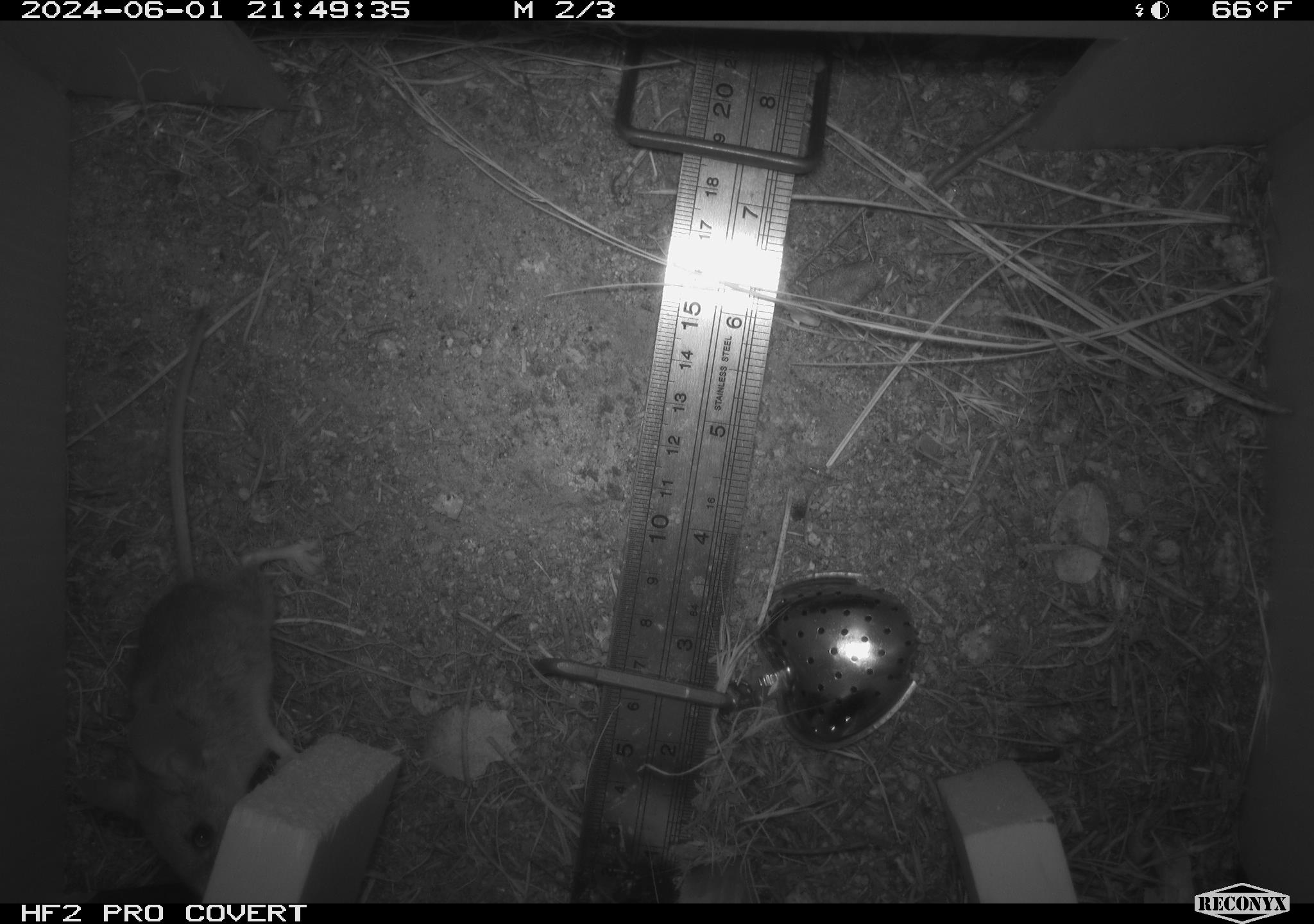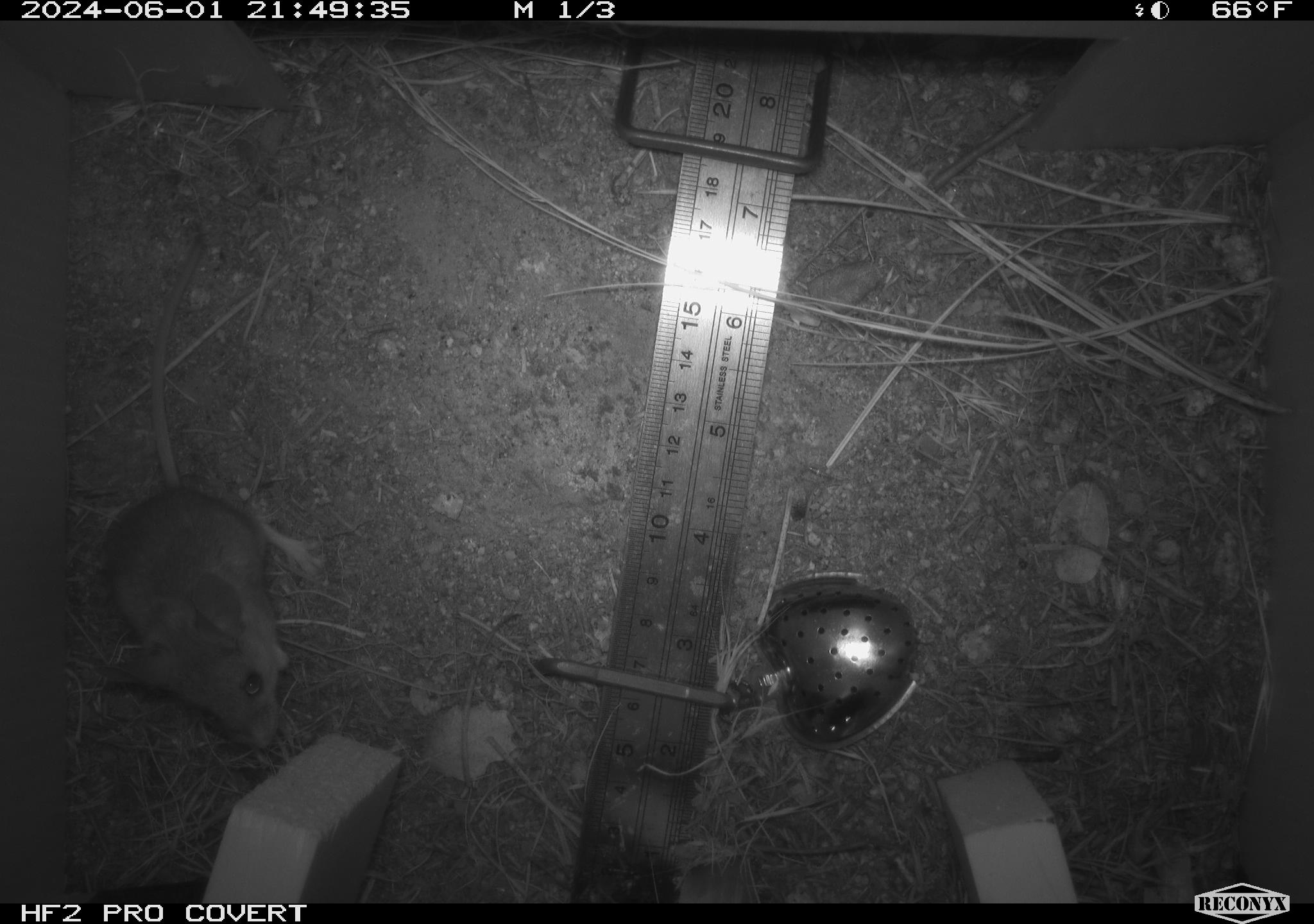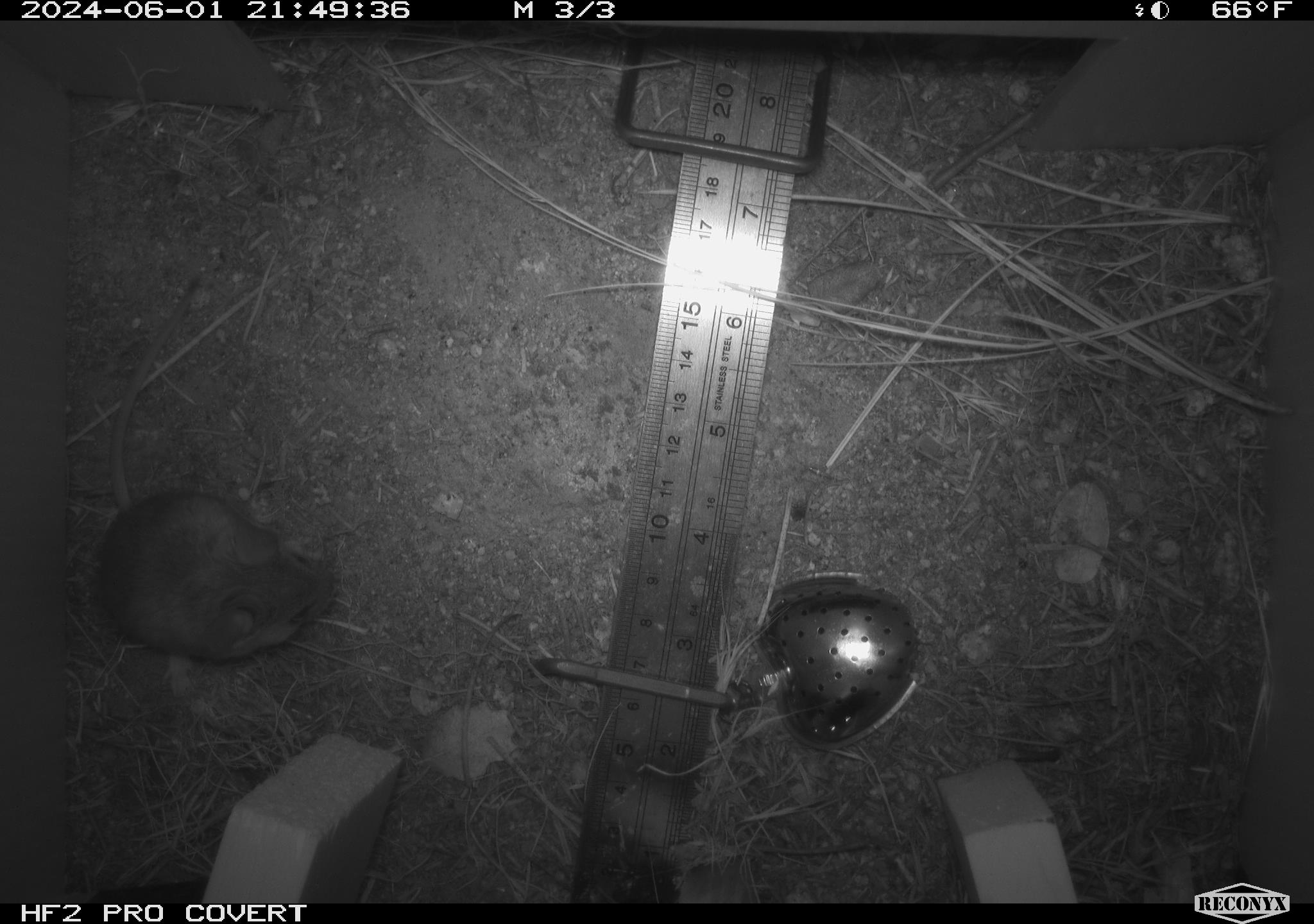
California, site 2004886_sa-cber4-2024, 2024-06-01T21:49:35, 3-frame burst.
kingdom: Animalia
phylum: Chordata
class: Mammalia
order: Rodentia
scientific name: Rodentia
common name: mouse species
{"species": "mouse species (Rodentia)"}